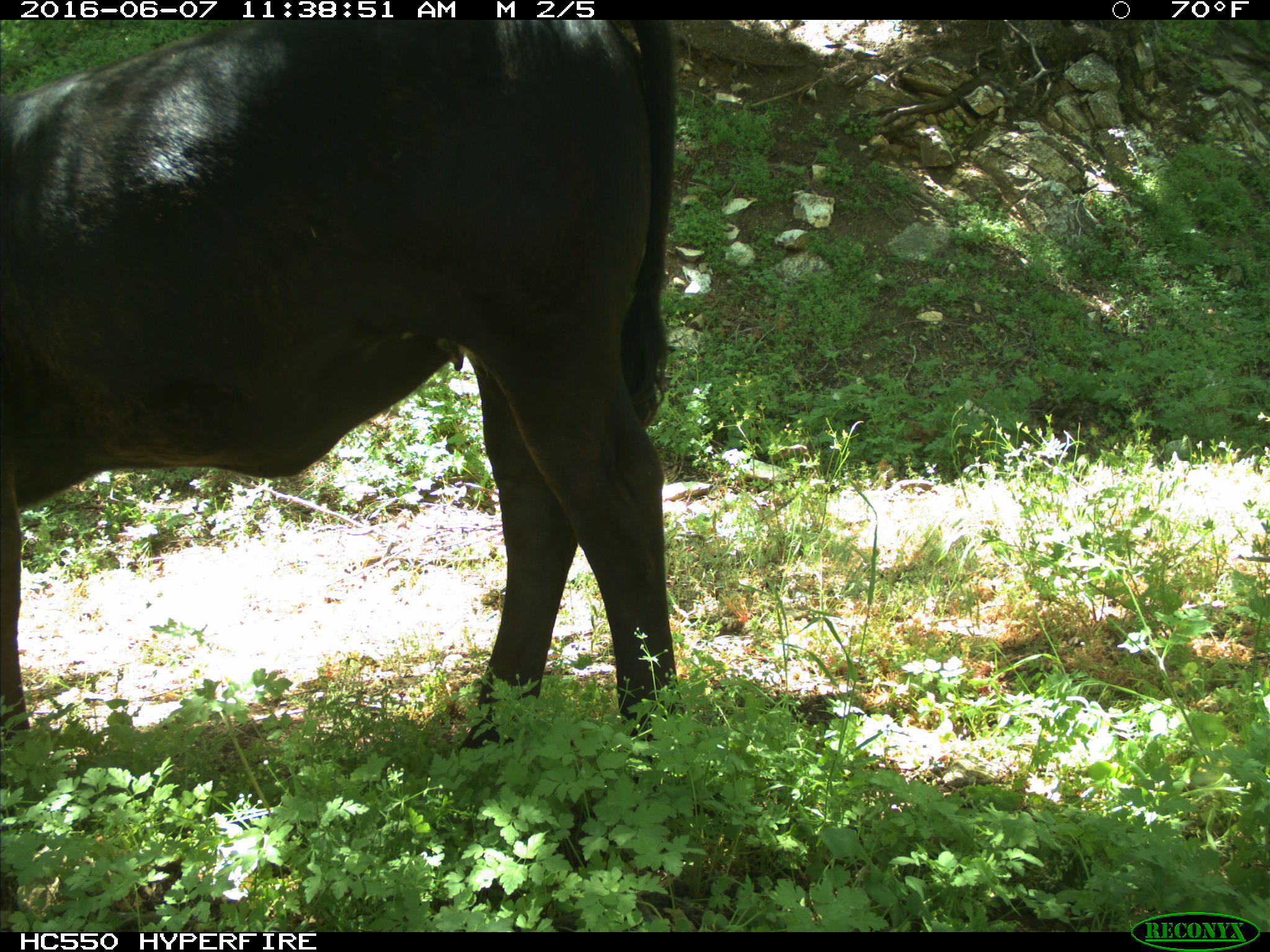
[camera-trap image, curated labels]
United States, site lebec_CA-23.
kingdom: Animalia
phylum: Chordata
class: Mammalia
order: Artiodactyla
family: Bovidae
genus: Bos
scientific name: Bos taurus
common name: domestic cow